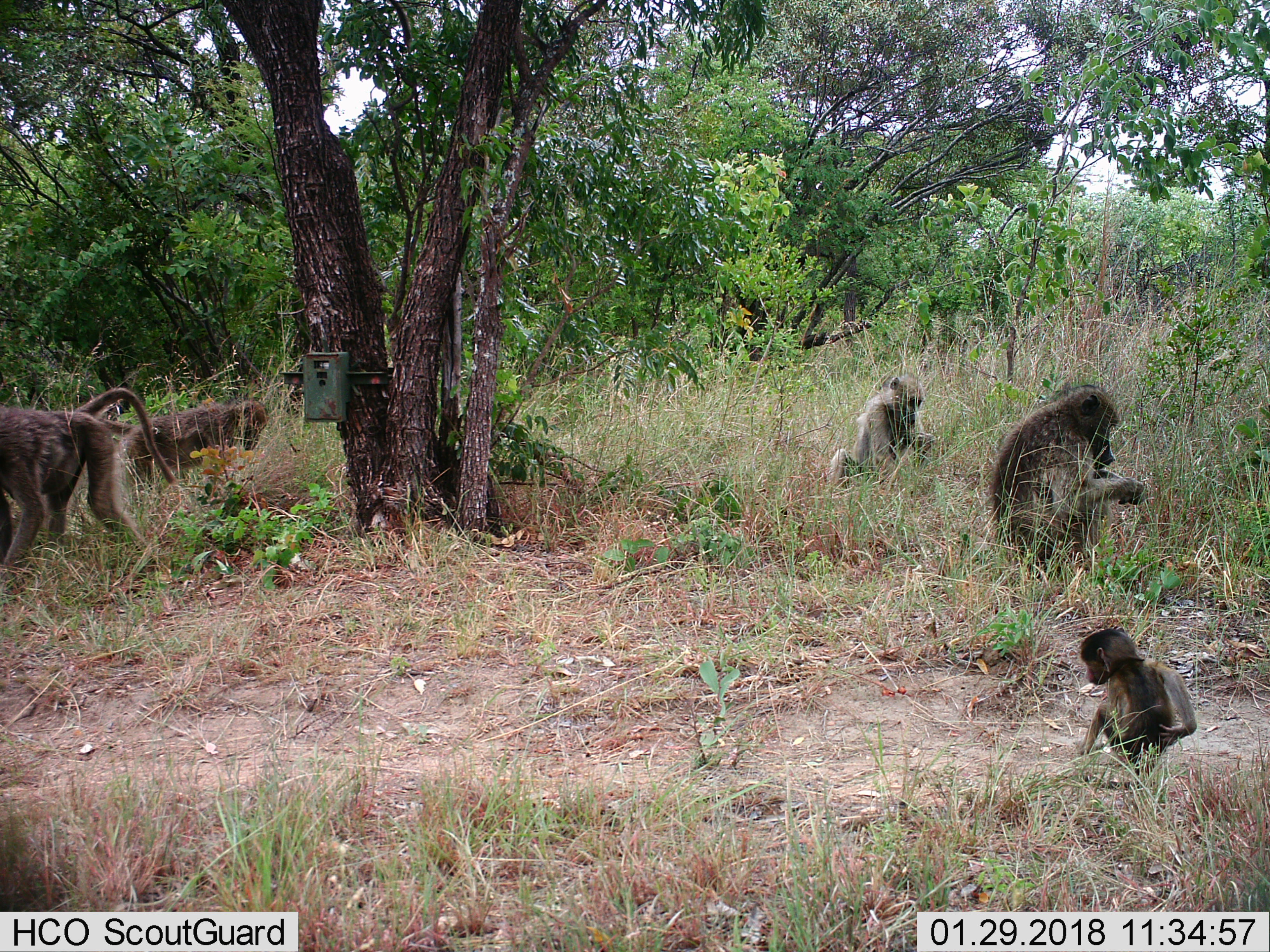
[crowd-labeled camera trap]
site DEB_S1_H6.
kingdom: Animalia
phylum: Chordata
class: Mammalia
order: Primates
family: Cercopithecidae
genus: Papio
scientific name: Papio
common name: baboon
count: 5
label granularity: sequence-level